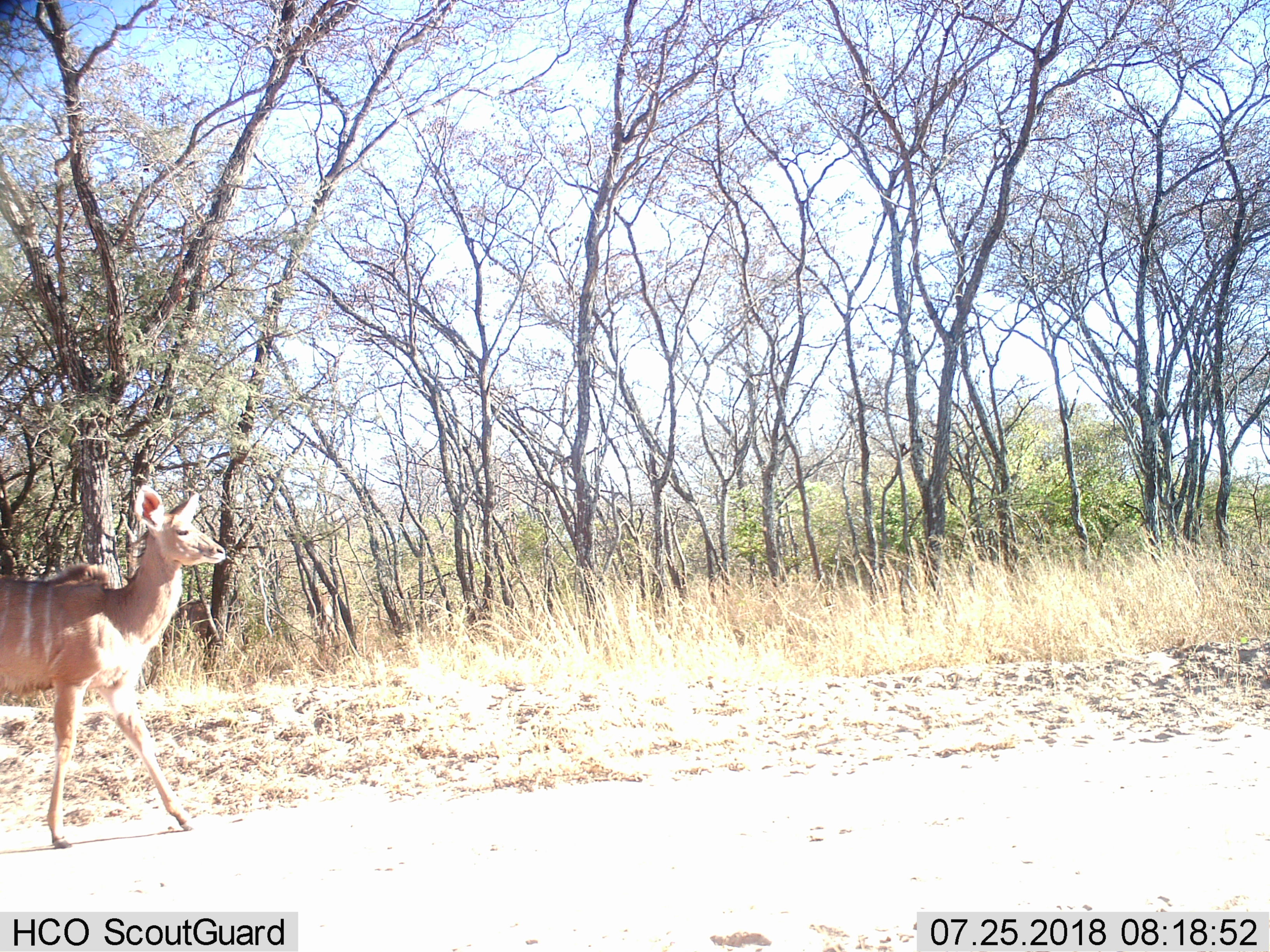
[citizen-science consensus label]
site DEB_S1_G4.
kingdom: Animalia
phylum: Chordata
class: Mammalia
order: Artiodactyla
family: Bovidae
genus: Tragelaphus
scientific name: Tragelaphus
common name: kudu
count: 1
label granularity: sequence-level